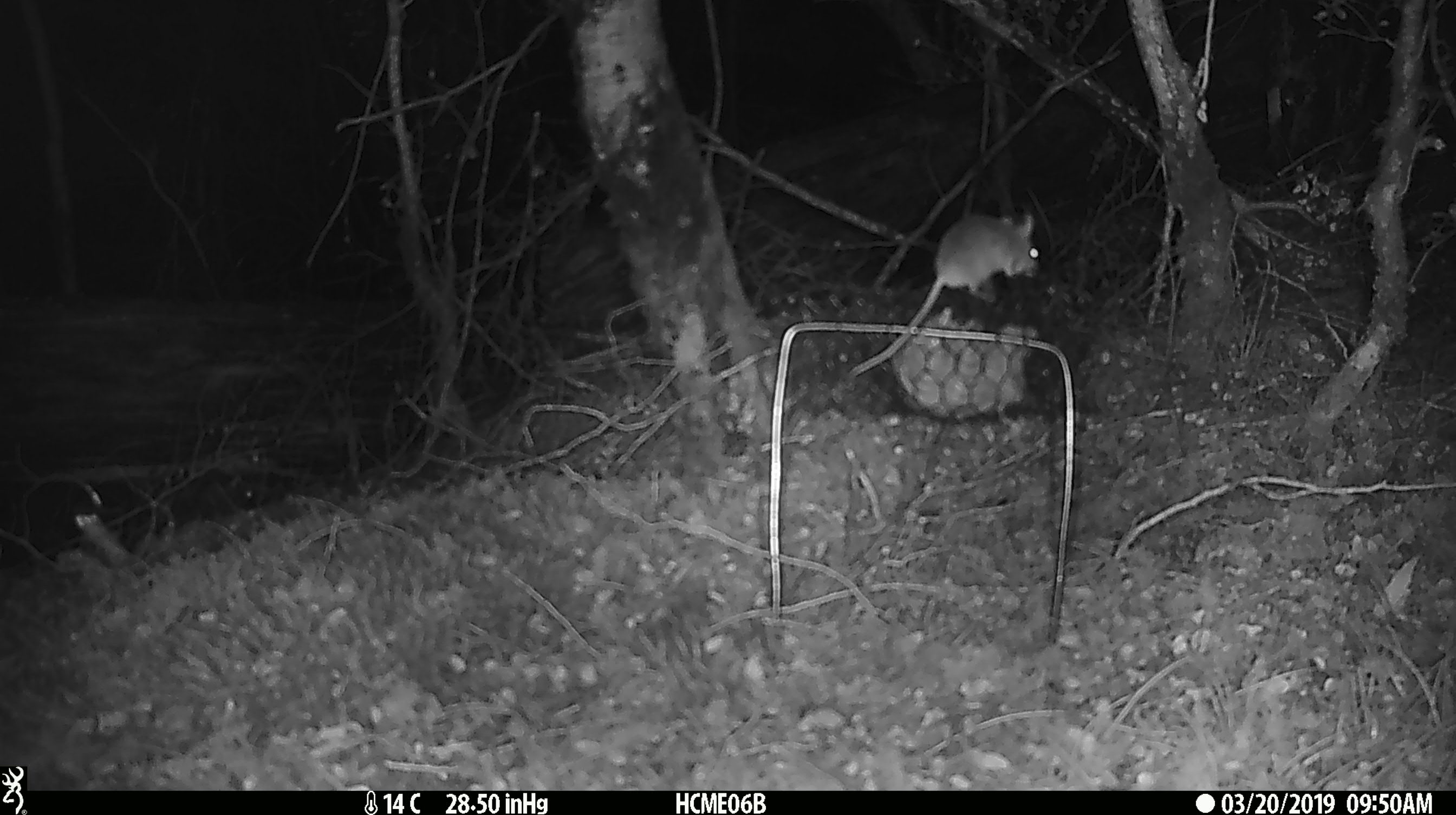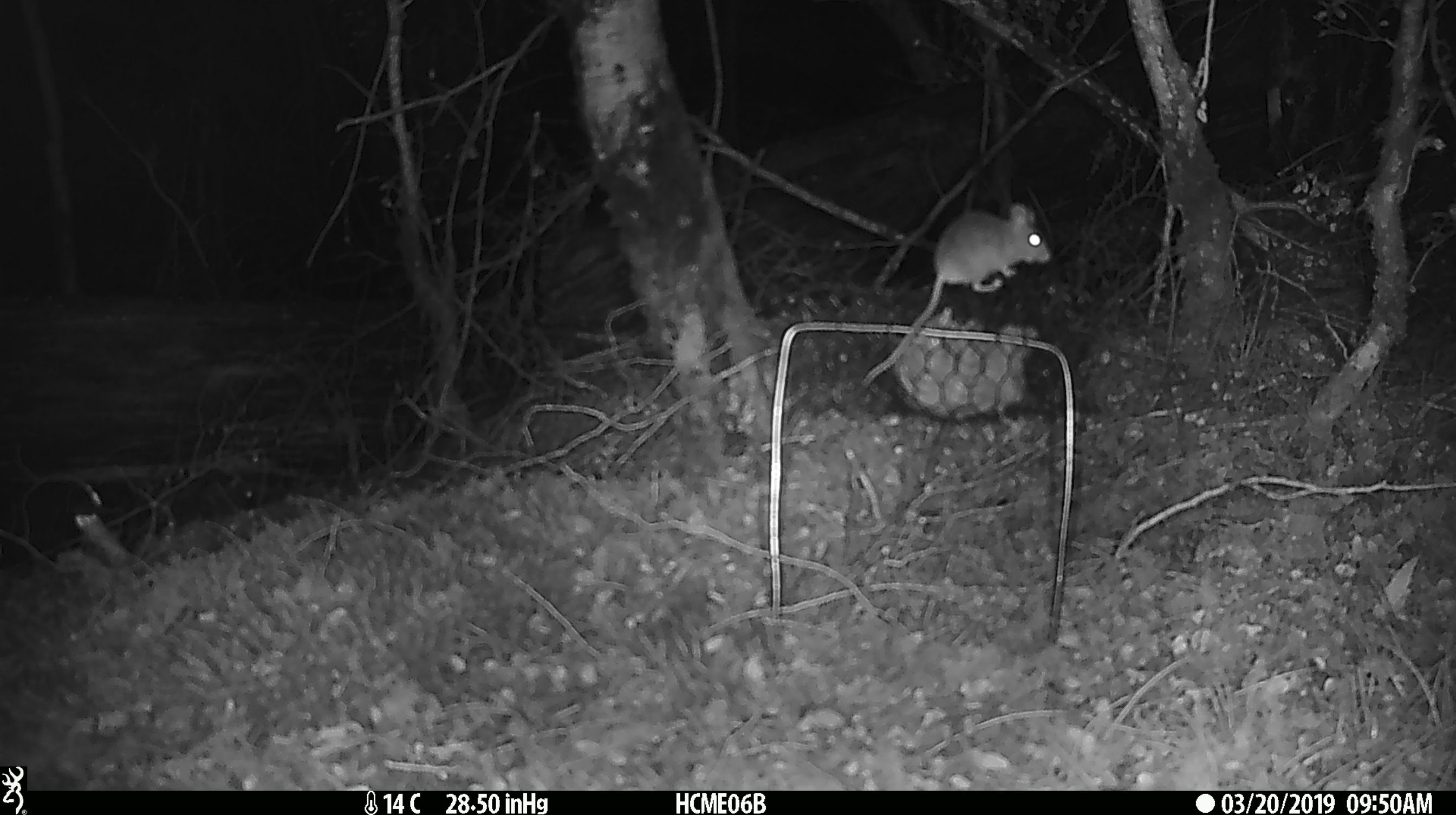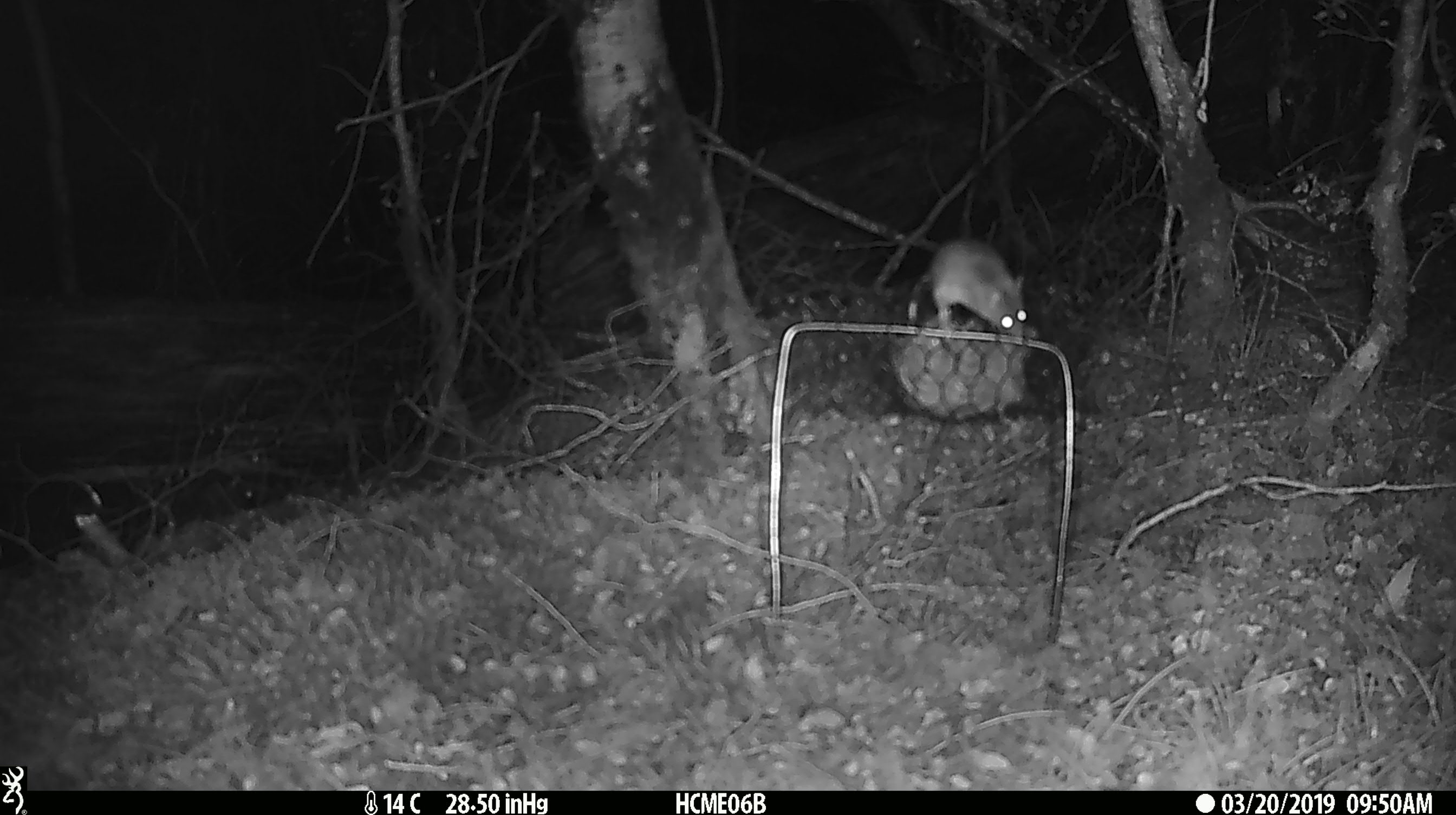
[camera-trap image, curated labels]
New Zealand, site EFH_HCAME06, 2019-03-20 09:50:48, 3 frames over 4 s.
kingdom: Animalia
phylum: Chordata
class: Mammalia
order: Rodentia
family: Muridae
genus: Mus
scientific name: Mus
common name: mouse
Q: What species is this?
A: Mouse (Mus).